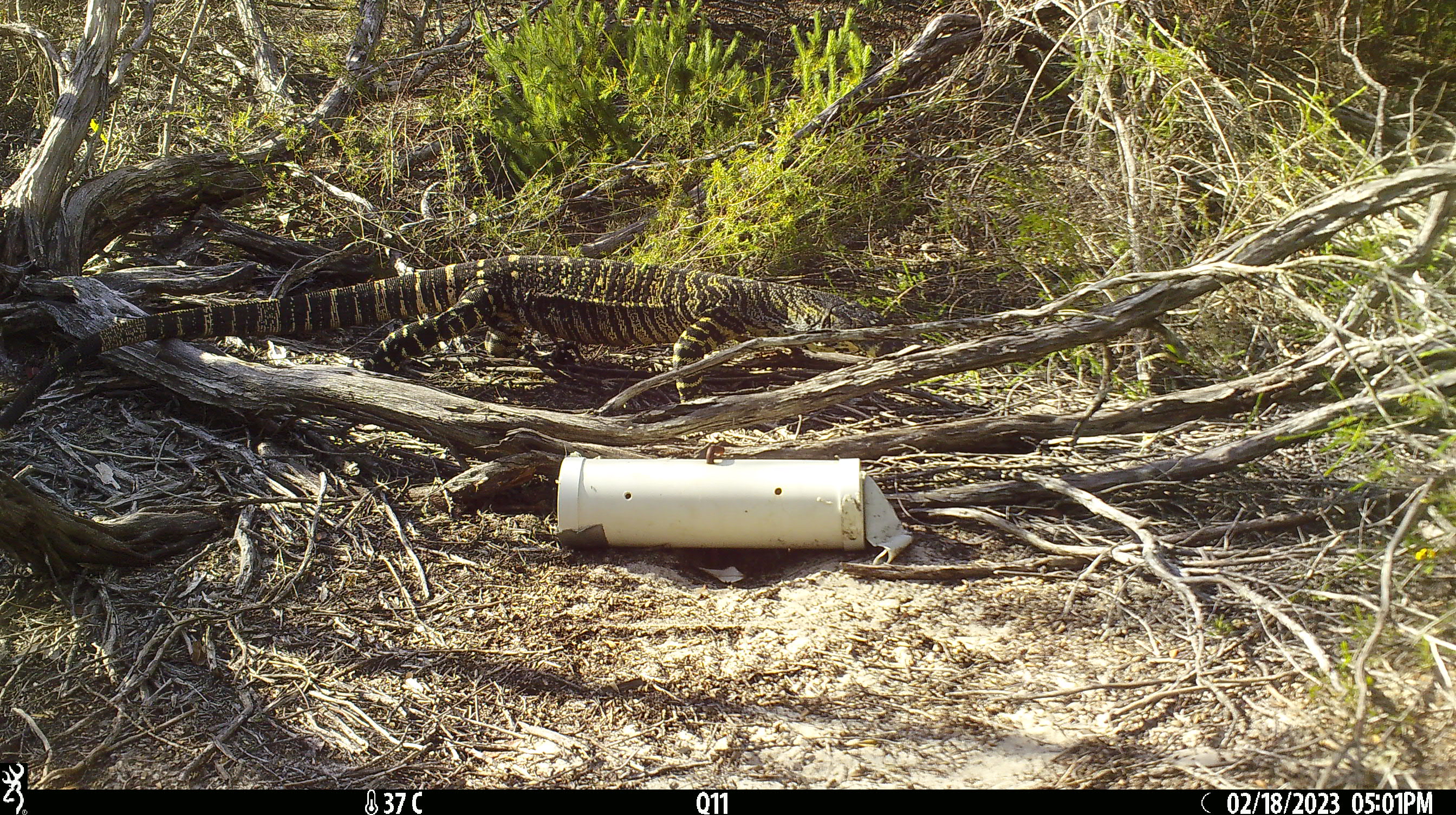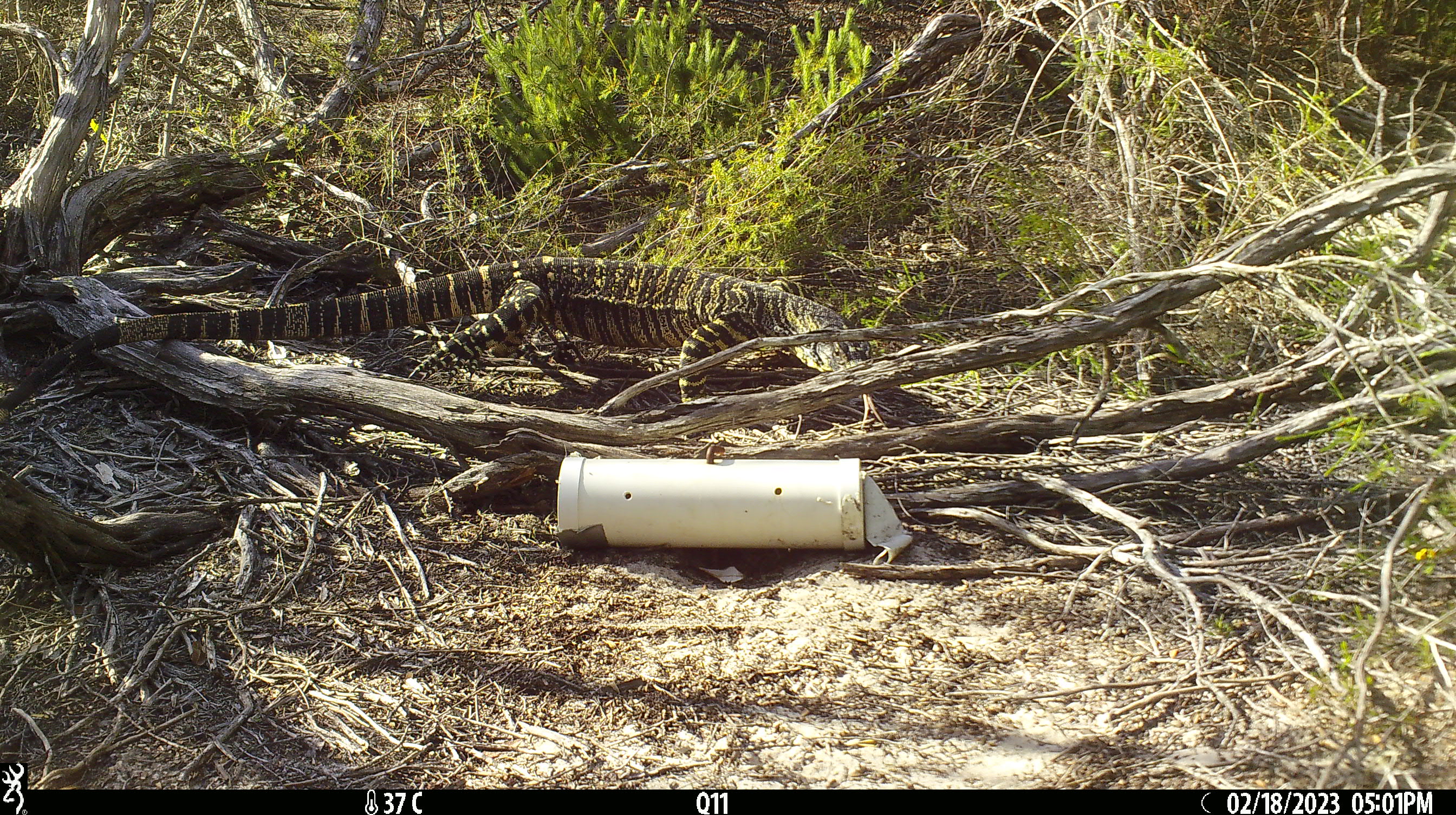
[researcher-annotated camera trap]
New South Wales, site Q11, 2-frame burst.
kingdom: Animalia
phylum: Chordata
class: Reptilia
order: Squamata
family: Varanidae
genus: Varanus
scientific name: Varanus varius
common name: lace monitor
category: goanna